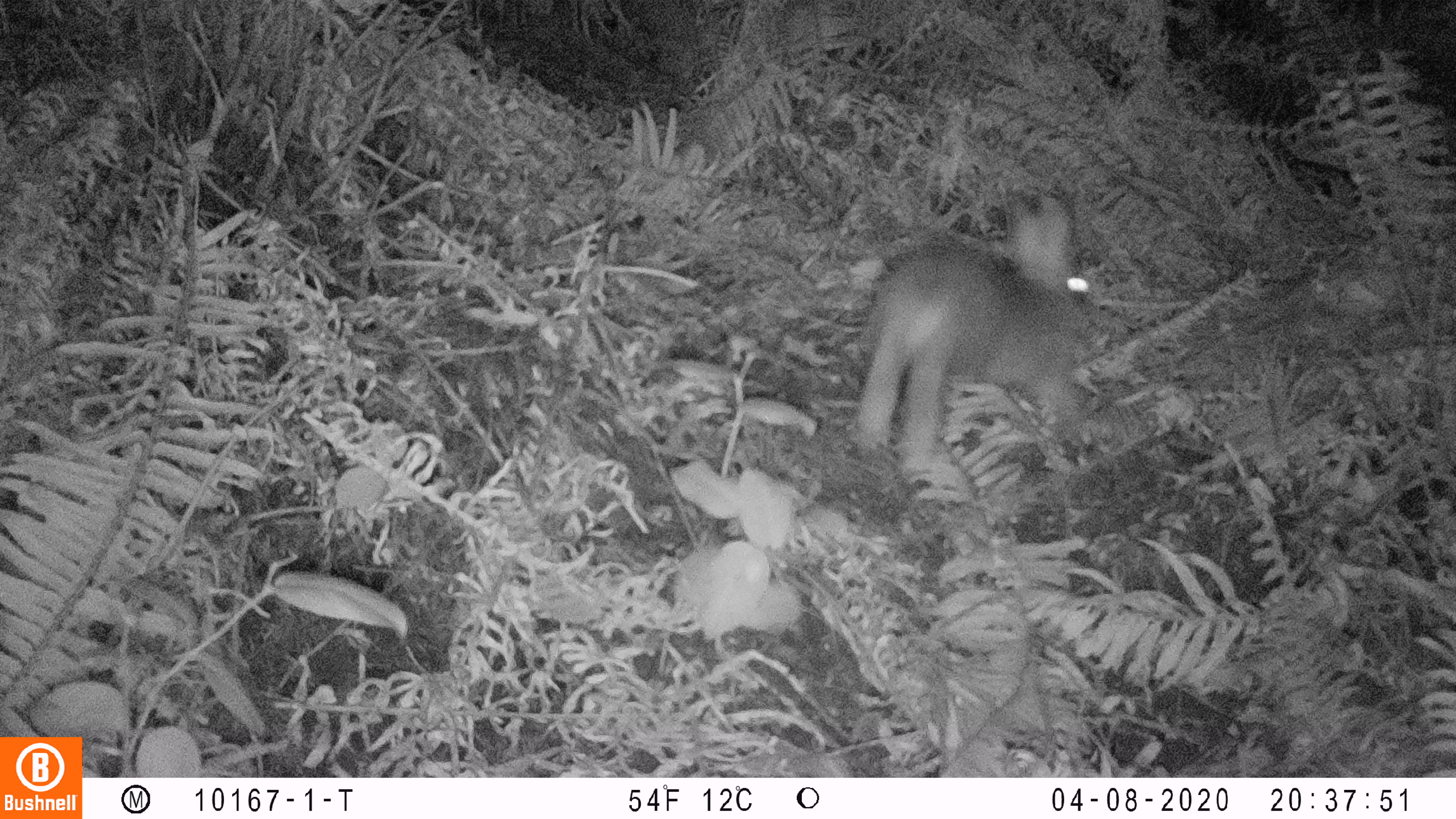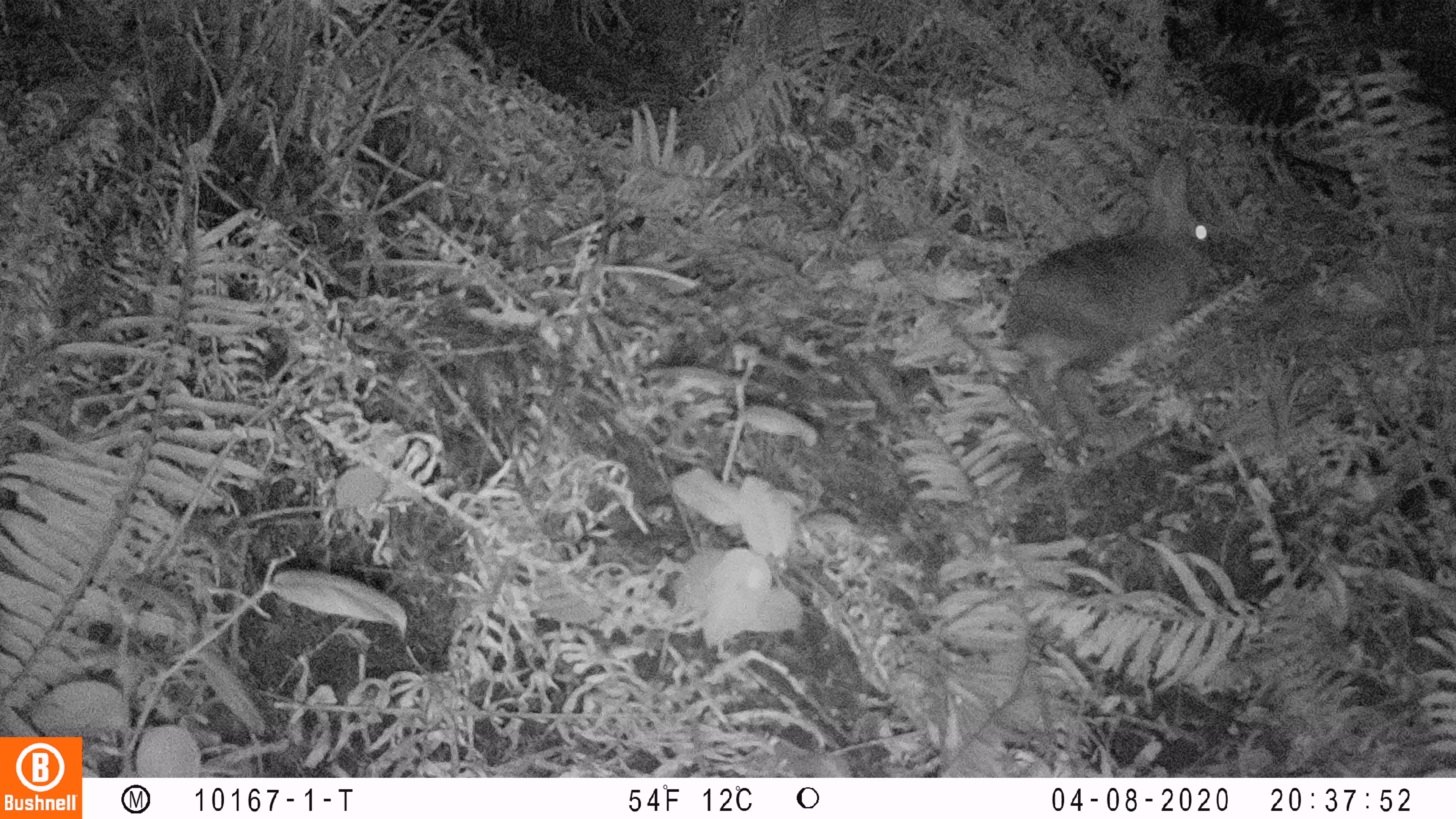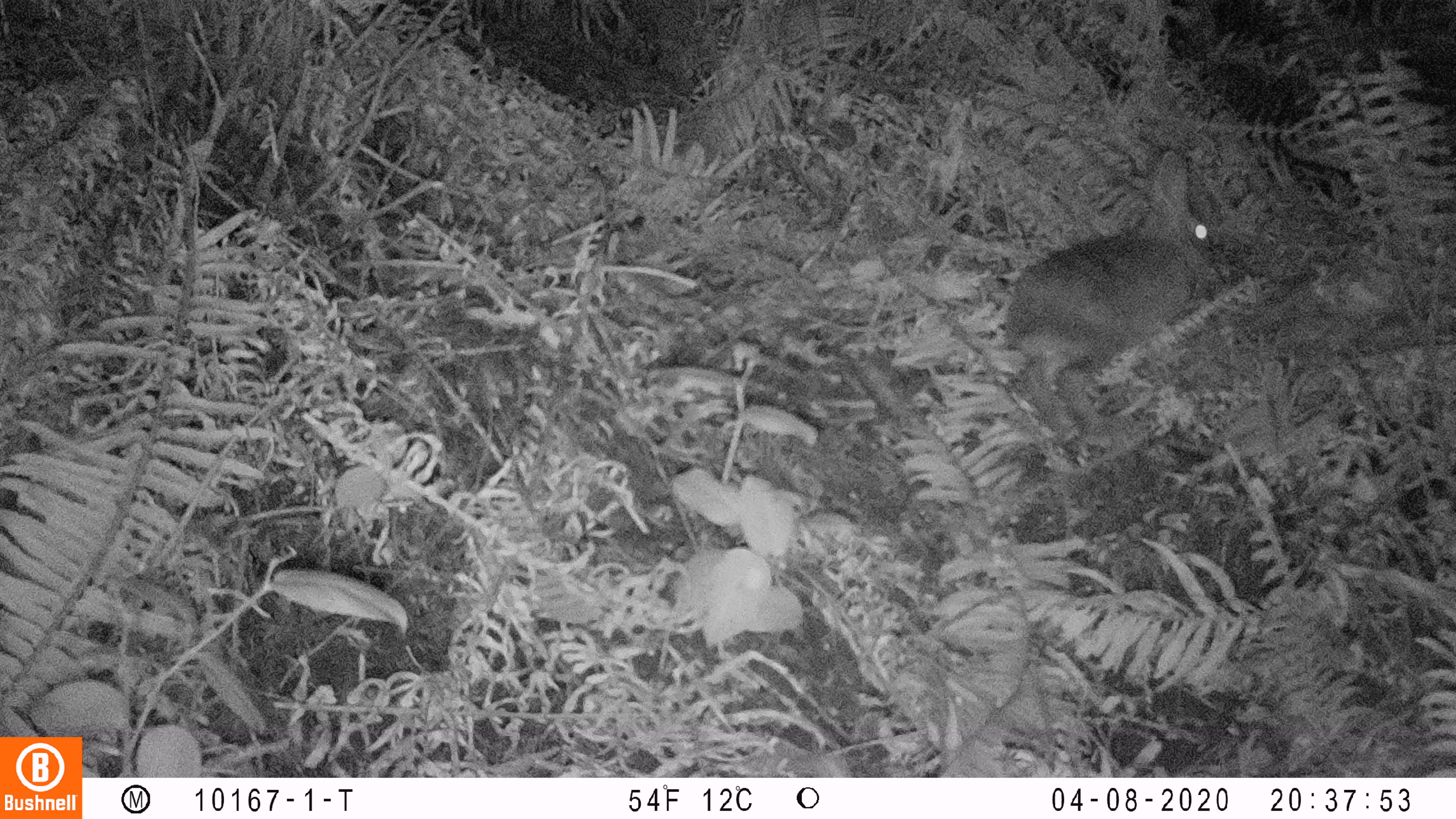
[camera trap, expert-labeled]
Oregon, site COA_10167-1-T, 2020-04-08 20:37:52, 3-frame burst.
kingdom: Animalia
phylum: Chordata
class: Mammalia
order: Lagomorpha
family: Leporidae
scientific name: Leporidae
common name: hares and rabbits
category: leporidae family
Leporidae family (hares and rabbits) (Leporidae).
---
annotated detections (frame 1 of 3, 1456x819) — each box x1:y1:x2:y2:
leporidae family: 840:186:1125:461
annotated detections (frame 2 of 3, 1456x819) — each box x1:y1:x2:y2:
leporidae family: 1000:142:1220:458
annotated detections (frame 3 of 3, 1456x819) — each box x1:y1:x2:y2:
leporidae family: 990:138:1220:449